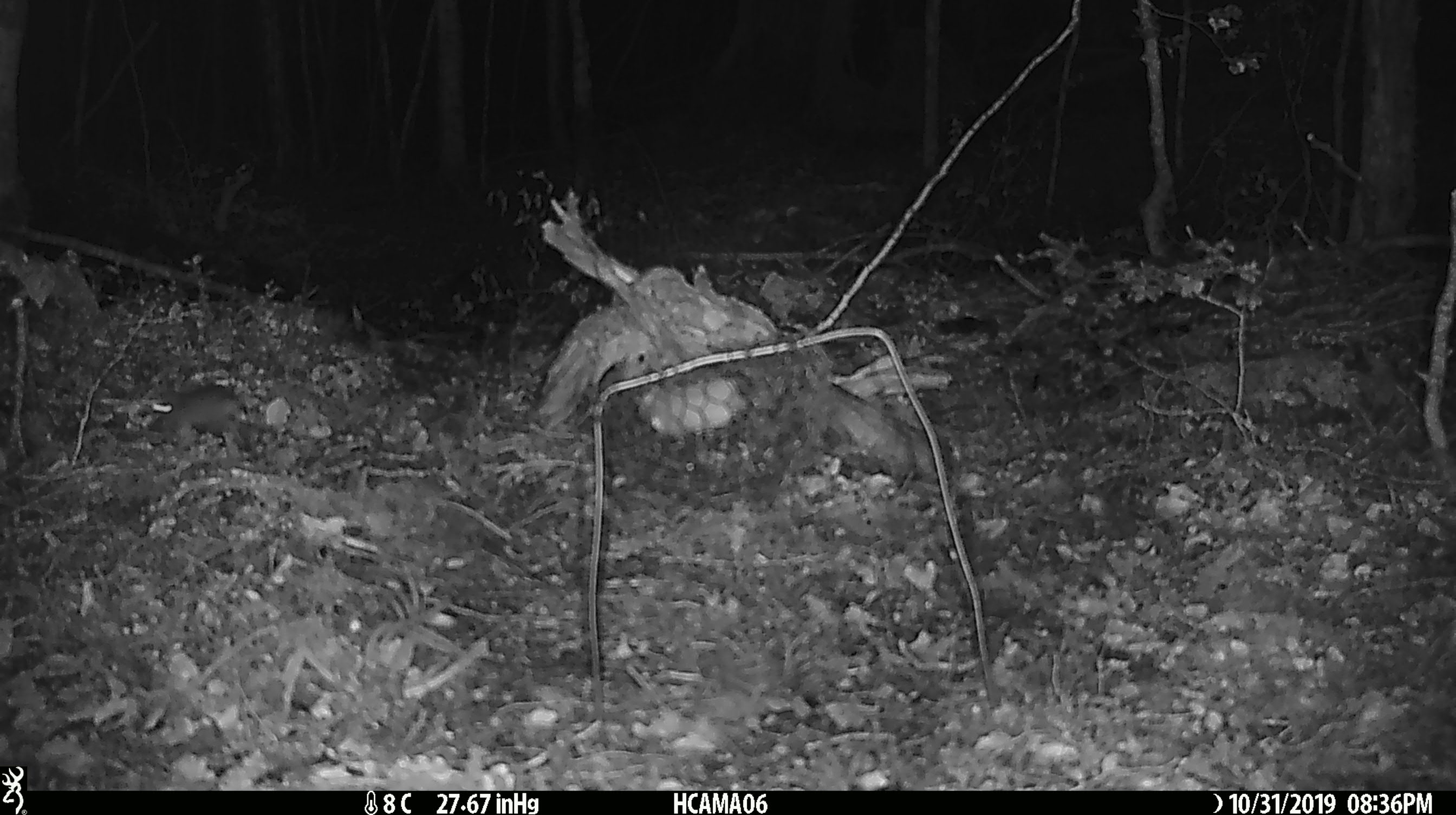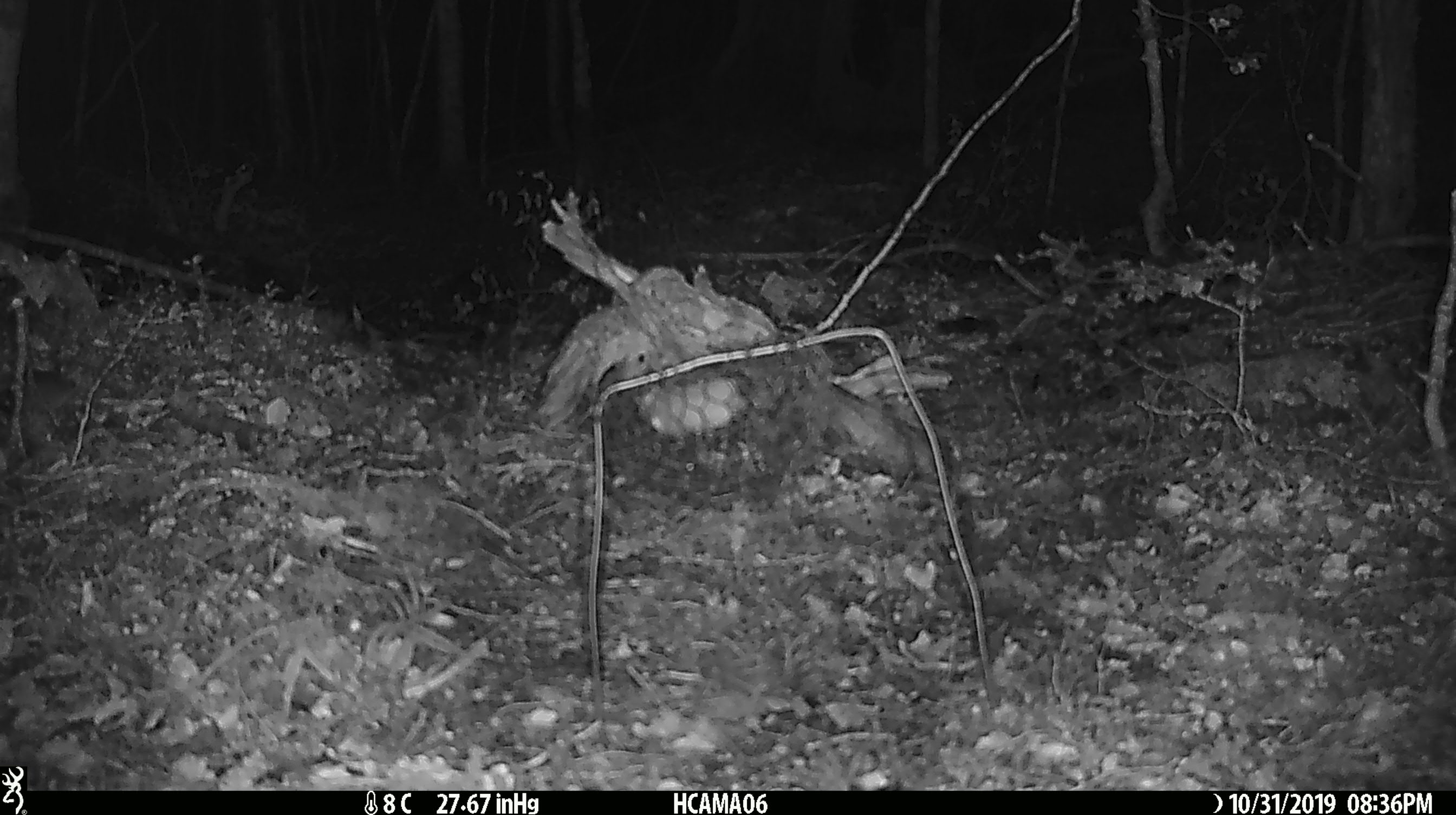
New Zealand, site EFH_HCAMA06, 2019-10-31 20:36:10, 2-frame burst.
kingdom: Animalia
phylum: Chordata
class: Mammalia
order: Rodentia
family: Muridae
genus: Mus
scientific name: Mus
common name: mouse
Mouse (Mus).